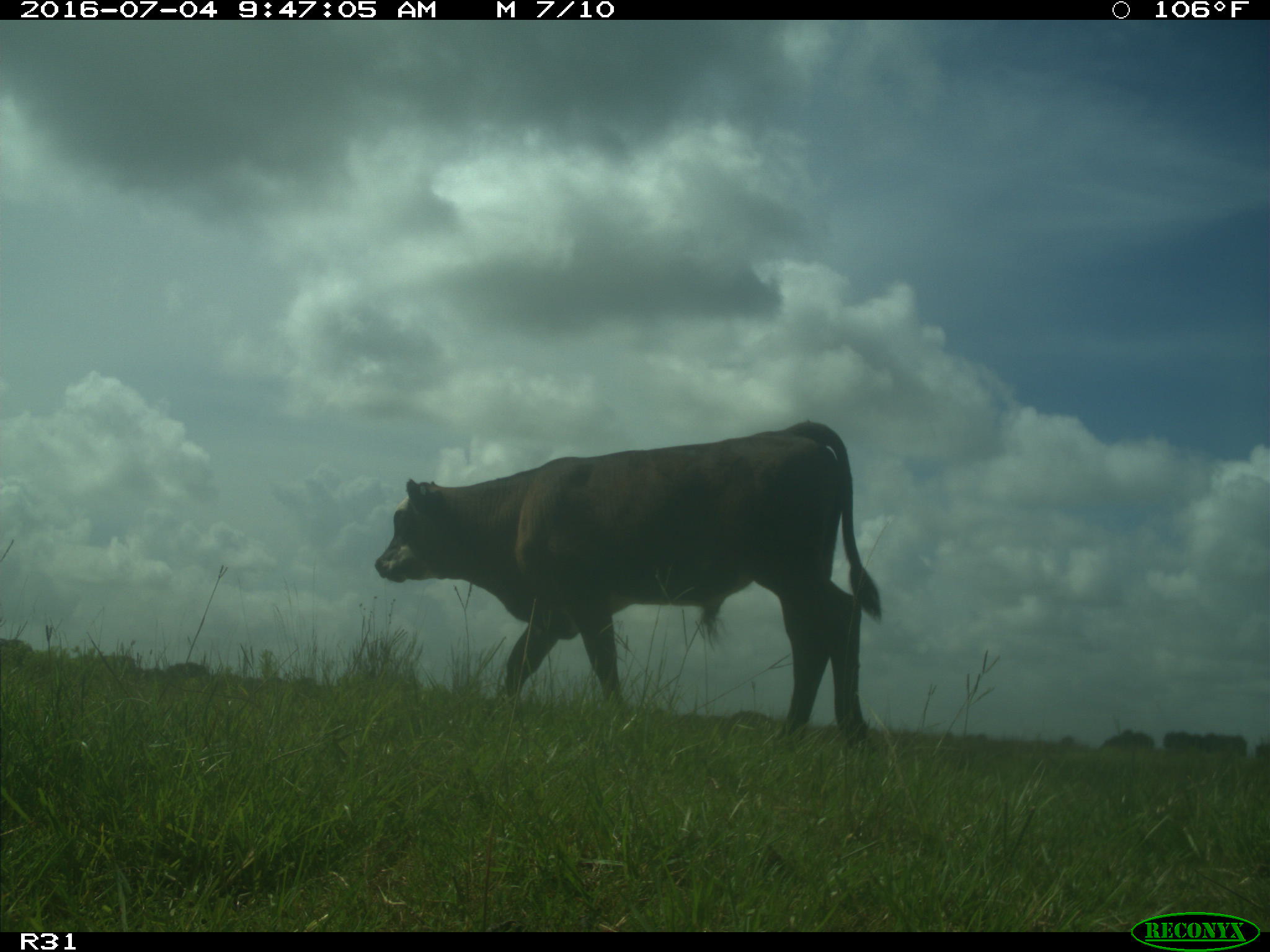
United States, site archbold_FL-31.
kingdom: Animalia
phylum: Chordata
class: Mammalia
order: Artiodactyla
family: Bovidae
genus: Bos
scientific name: Bos taurus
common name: domestic cow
Bos taurus (domestic cow).